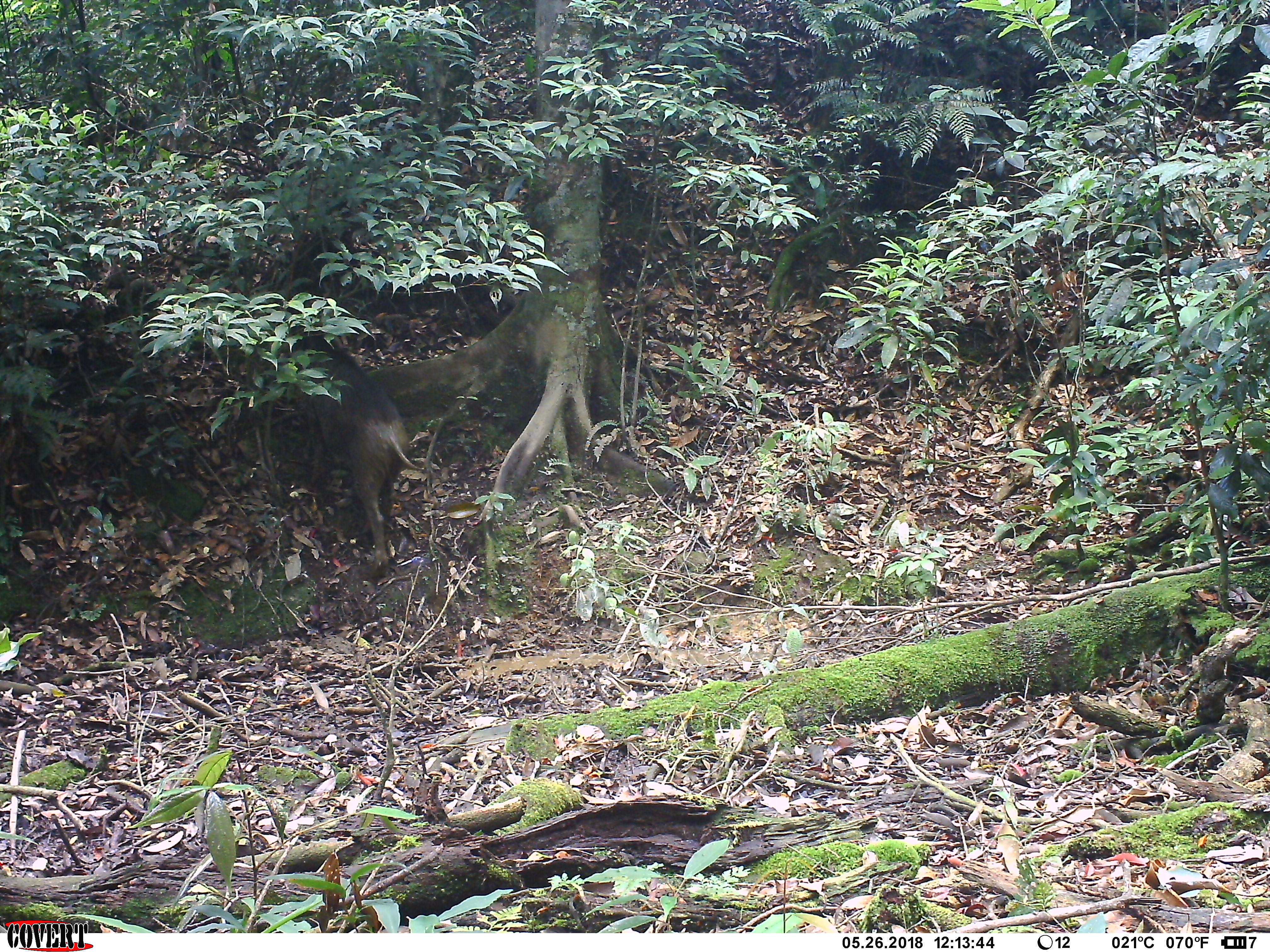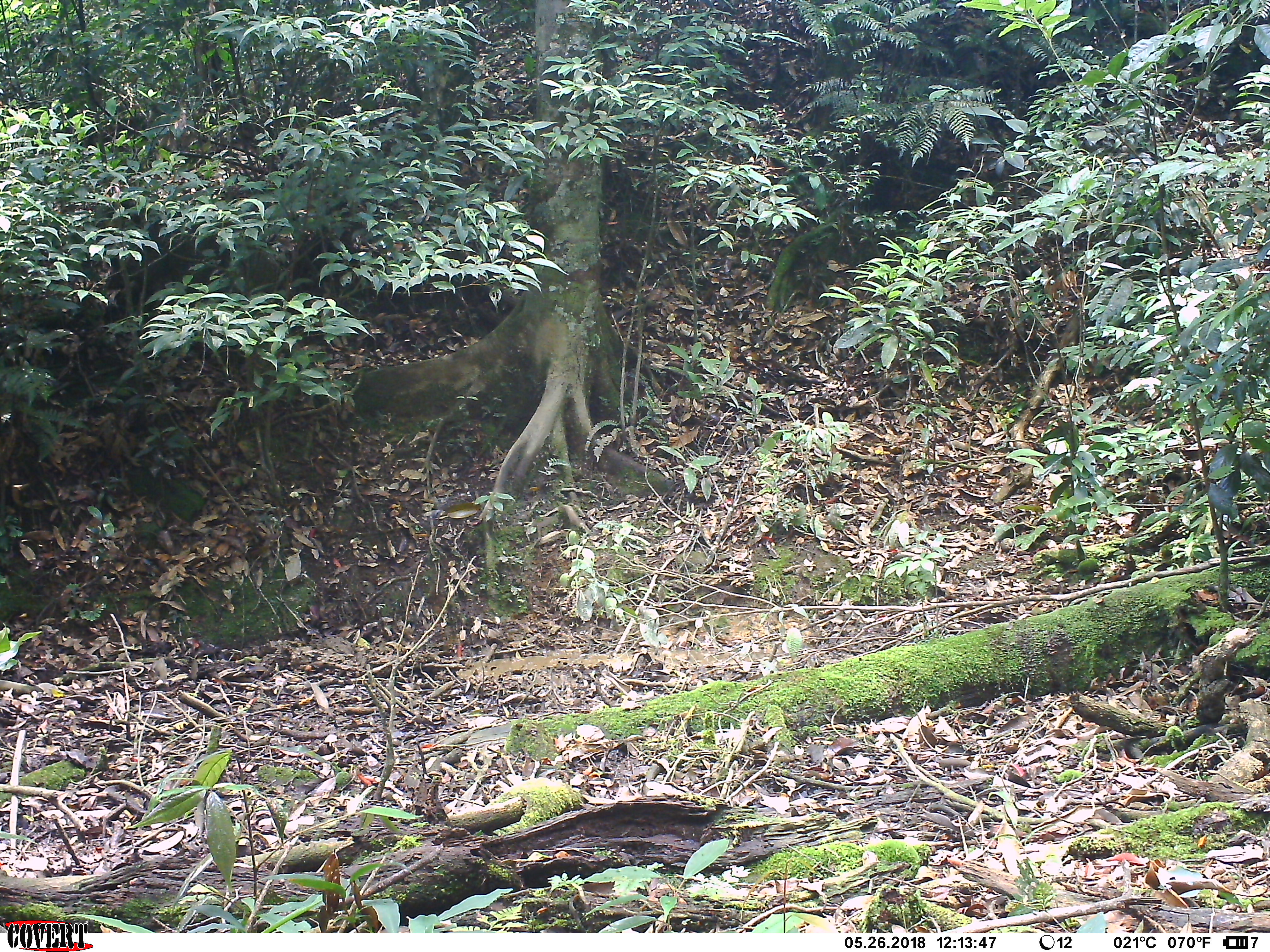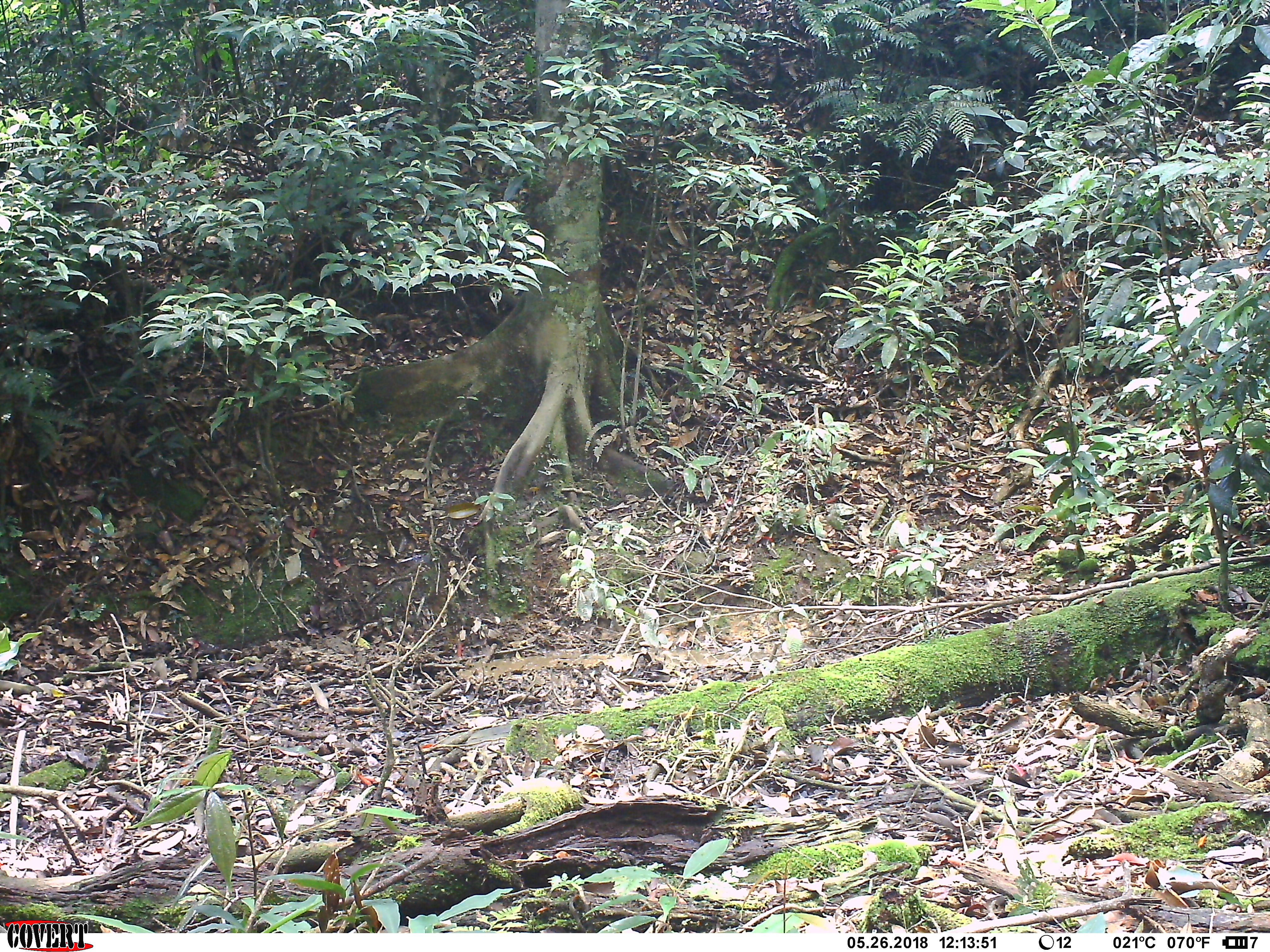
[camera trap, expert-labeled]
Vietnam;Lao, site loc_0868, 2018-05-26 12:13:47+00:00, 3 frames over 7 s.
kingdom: Animalia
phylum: Chordata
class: Mammalia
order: Artiodactyla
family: Suidae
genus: Sus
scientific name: Sus scrofa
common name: eurasian wild pig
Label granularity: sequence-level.